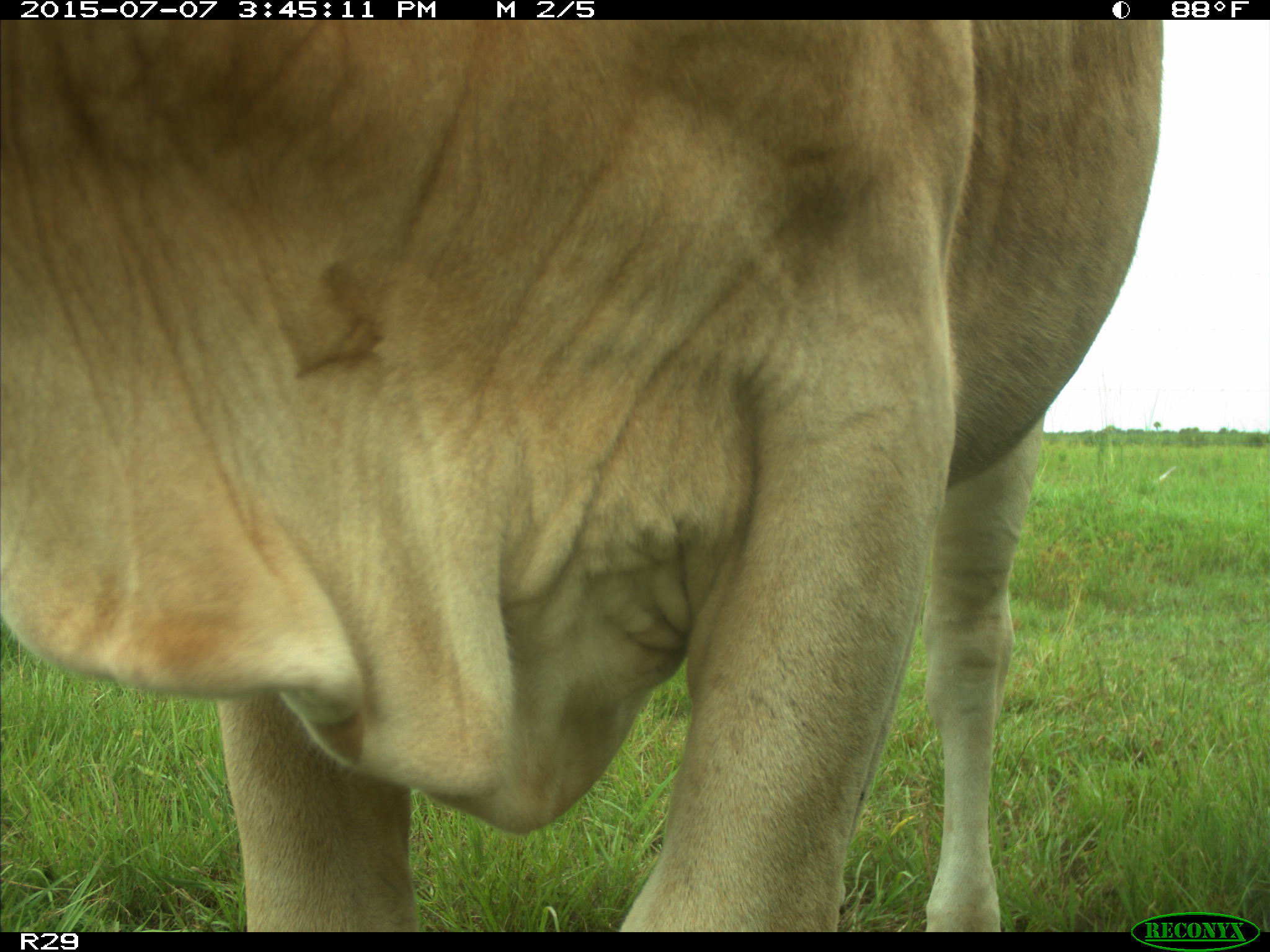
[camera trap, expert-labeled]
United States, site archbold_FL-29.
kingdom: Animalia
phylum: Chordata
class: Mammalia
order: Artiodactyla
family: Bovidae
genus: Bos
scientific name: Bos taurus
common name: domestic cow